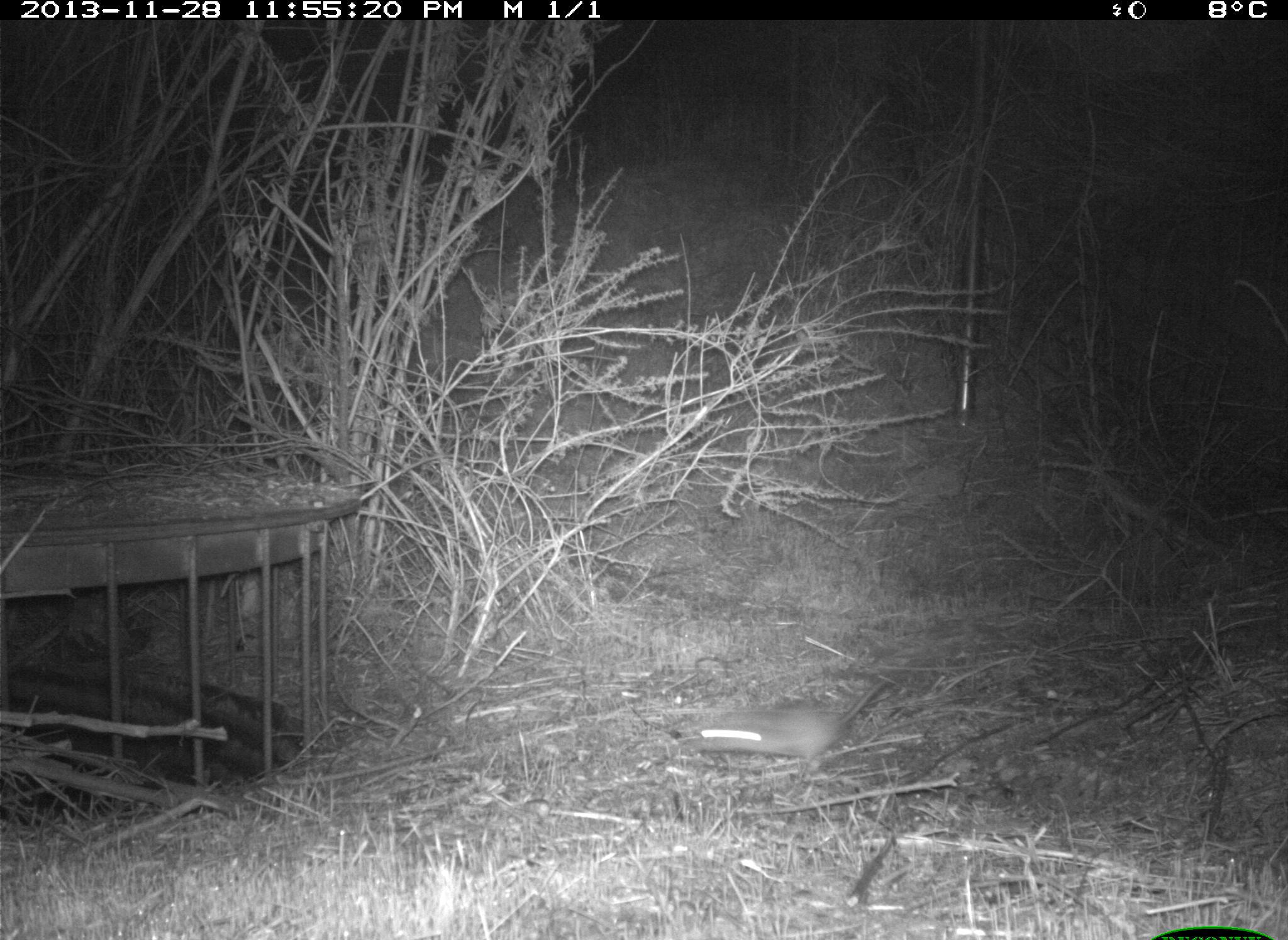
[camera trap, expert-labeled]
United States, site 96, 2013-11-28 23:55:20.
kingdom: Animalia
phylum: Chordata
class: Mammalia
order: Rodentia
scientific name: Rodentia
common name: rodent